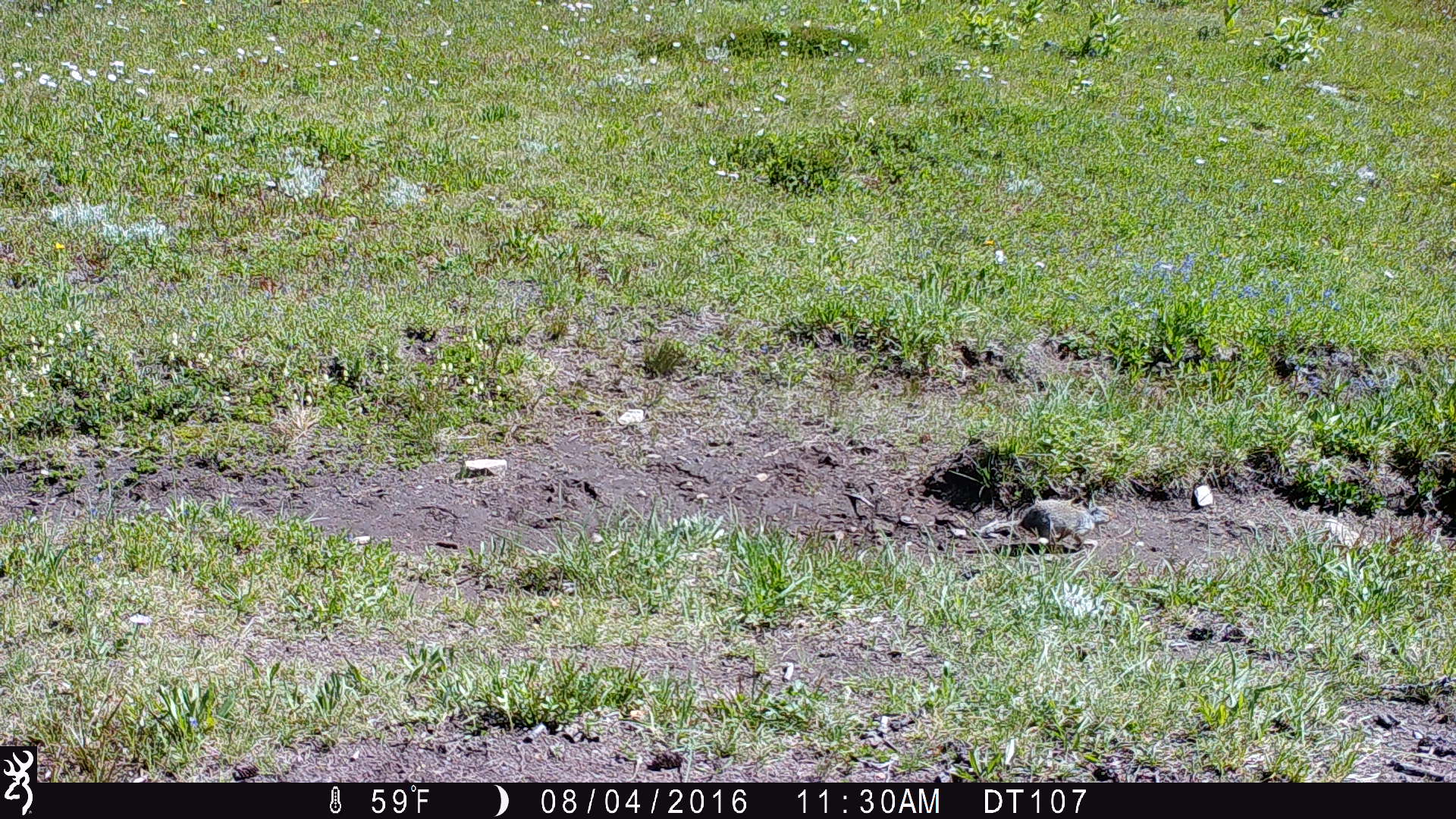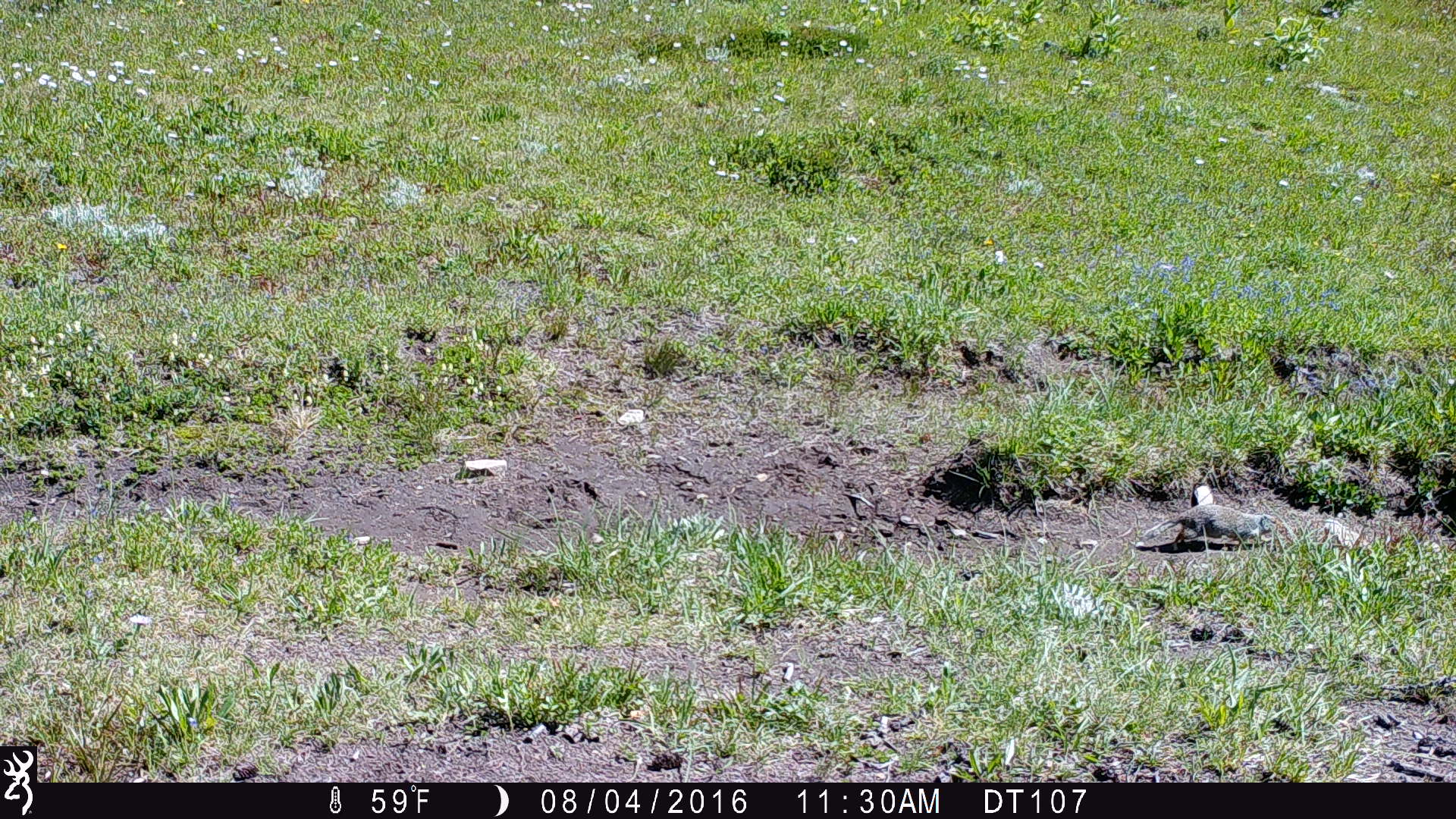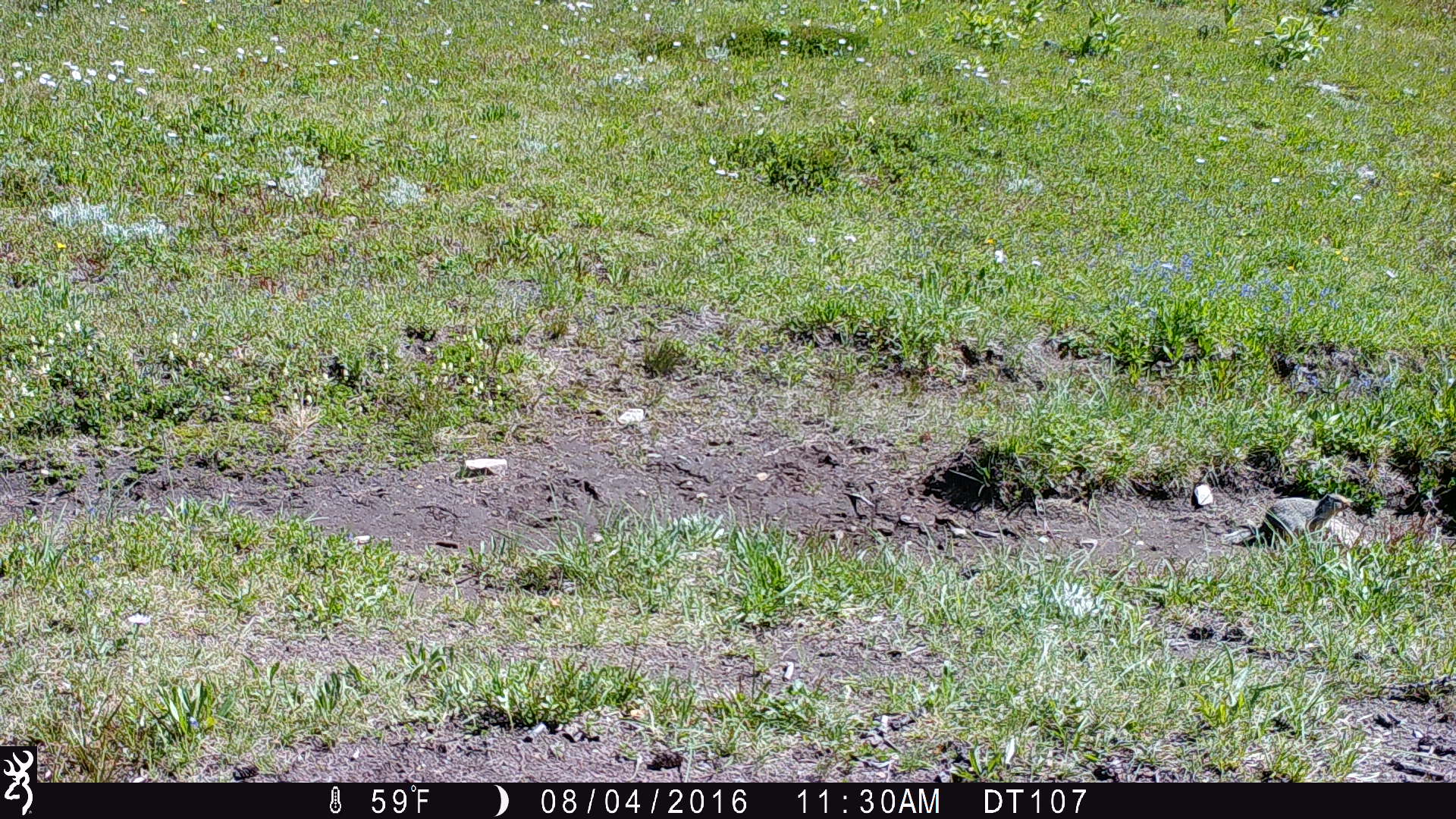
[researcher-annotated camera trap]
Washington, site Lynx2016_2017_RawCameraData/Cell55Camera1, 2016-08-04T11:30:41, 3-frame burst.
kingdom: Animalia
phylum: Chordata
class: Mammalia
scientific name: Mammalia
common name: small mammal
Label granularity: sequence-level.